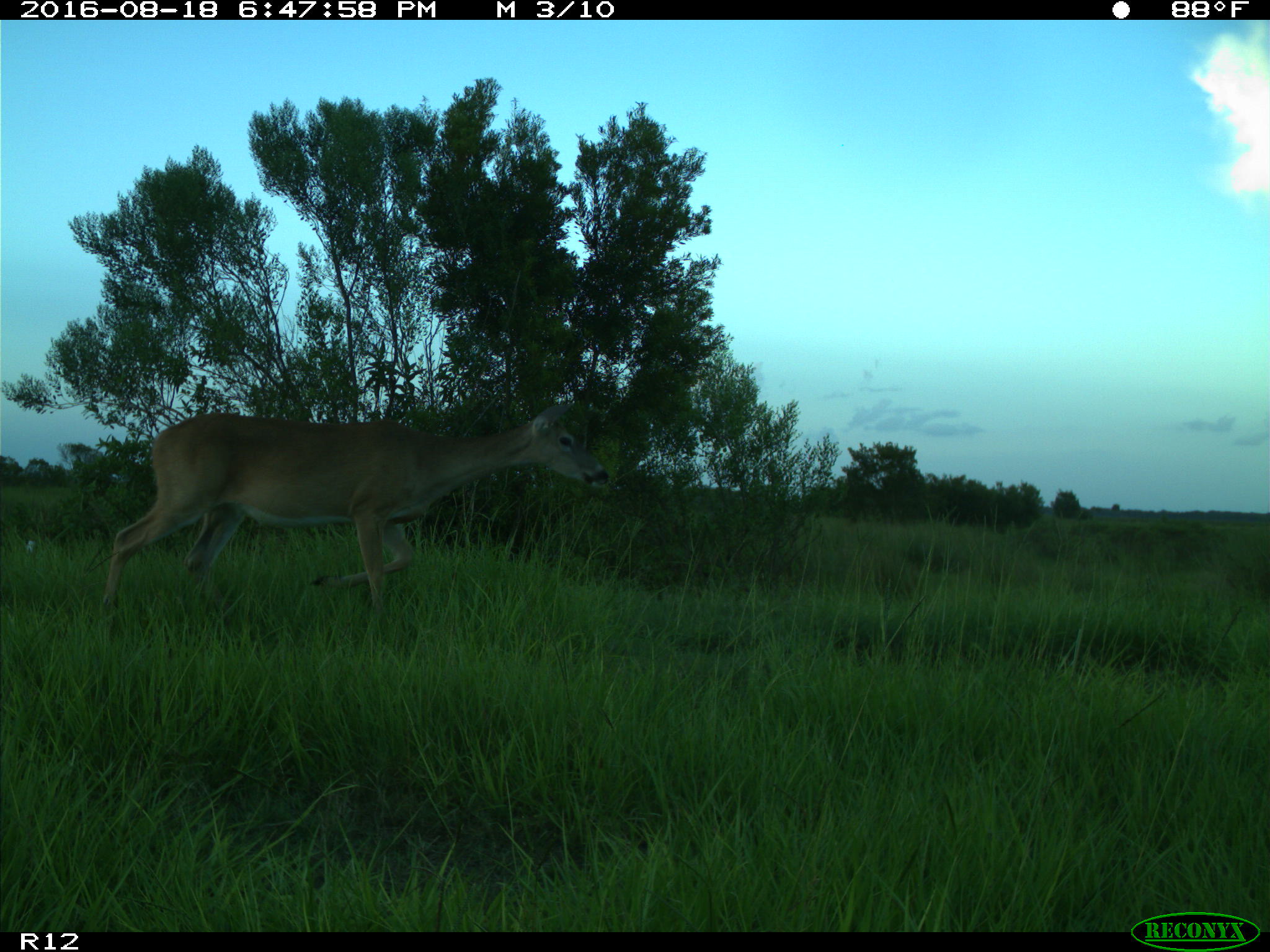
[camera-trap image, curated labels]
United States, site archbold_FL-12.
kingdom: Animalia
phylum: Chordata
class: Mammalia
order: Artiodactyla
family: Cervidae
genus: Odocoileus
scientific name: Odocoileus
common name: deer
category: unidentified deer